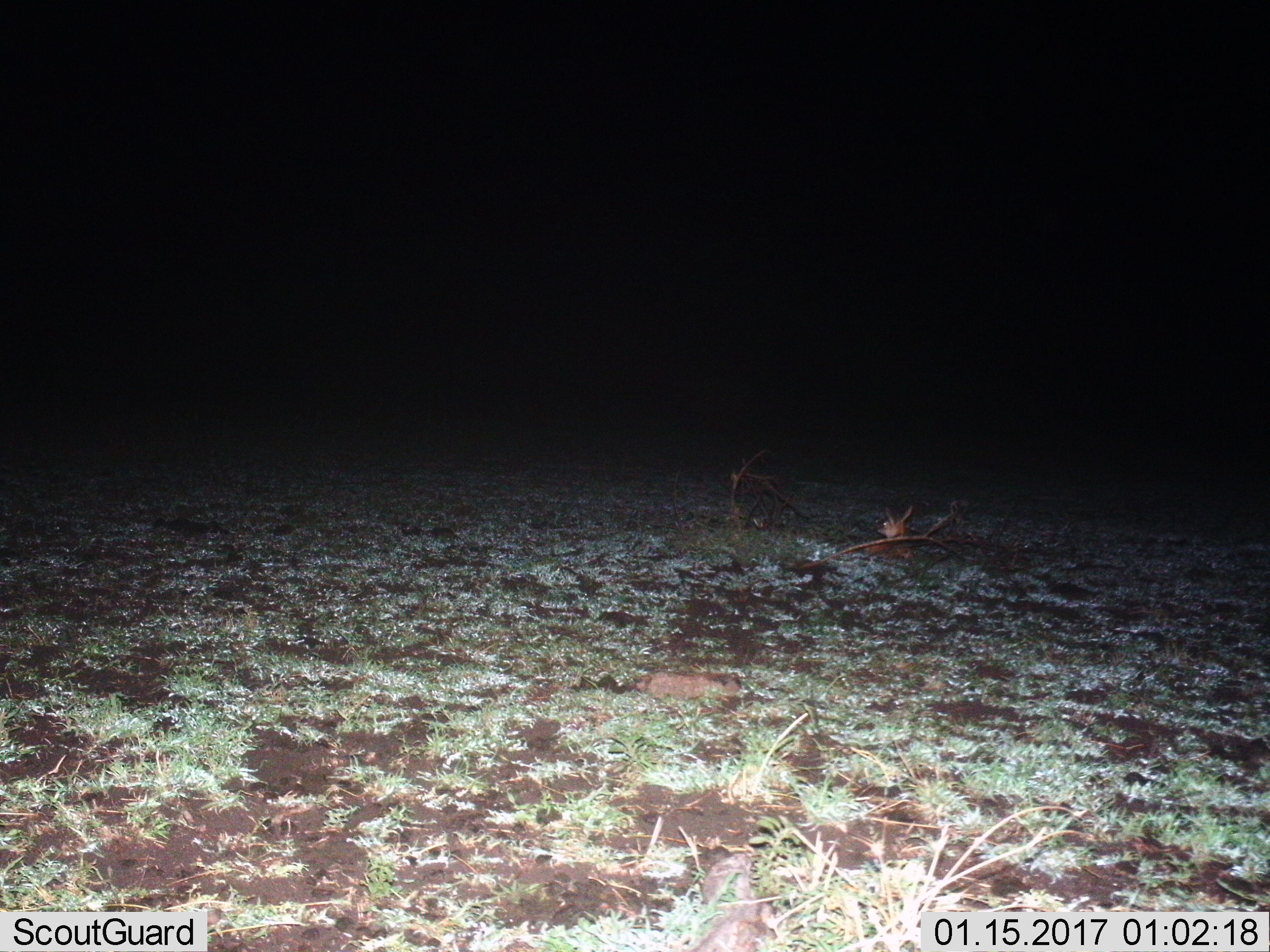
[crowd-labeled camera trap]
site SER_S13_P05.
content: unidentified animal